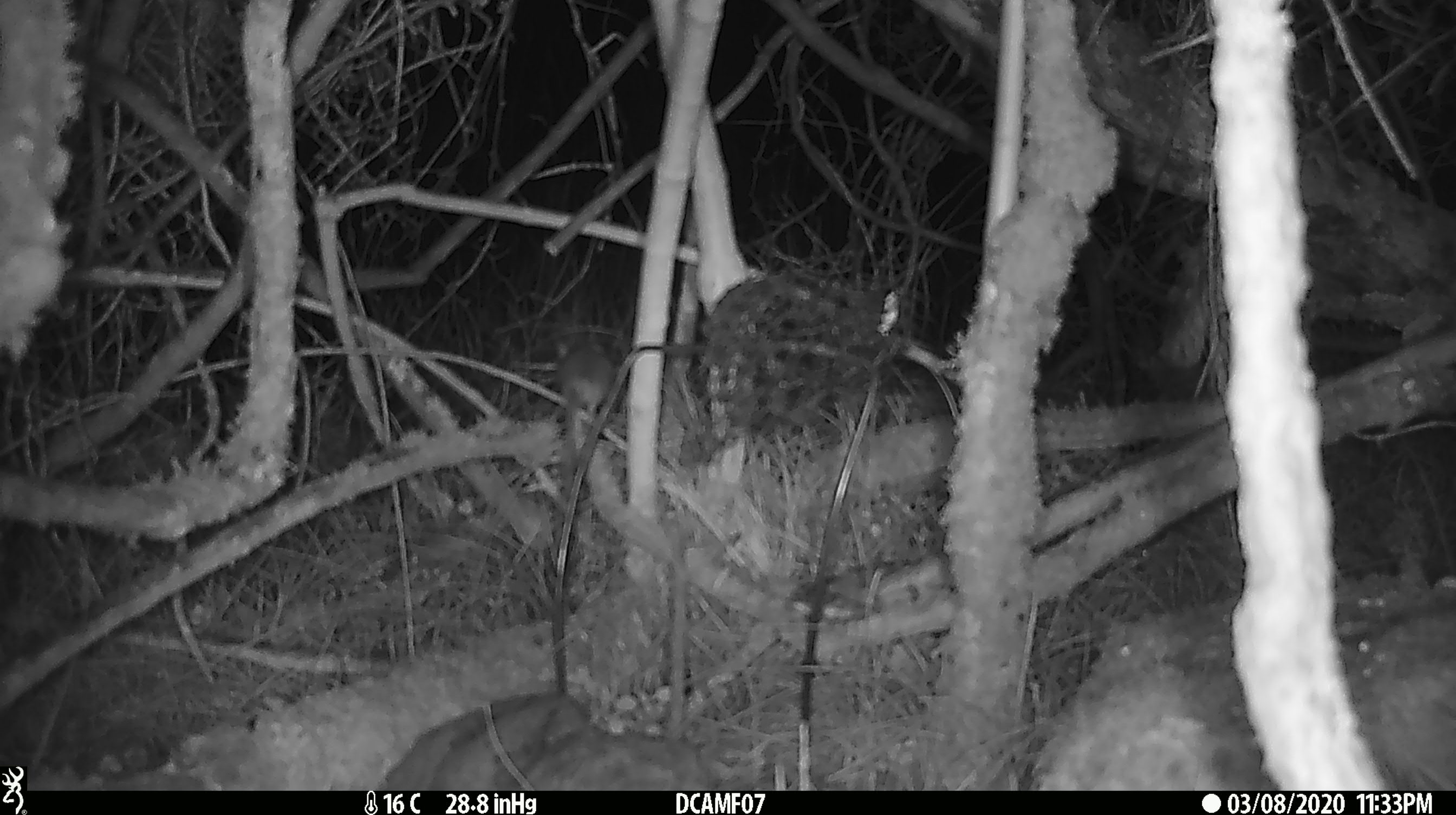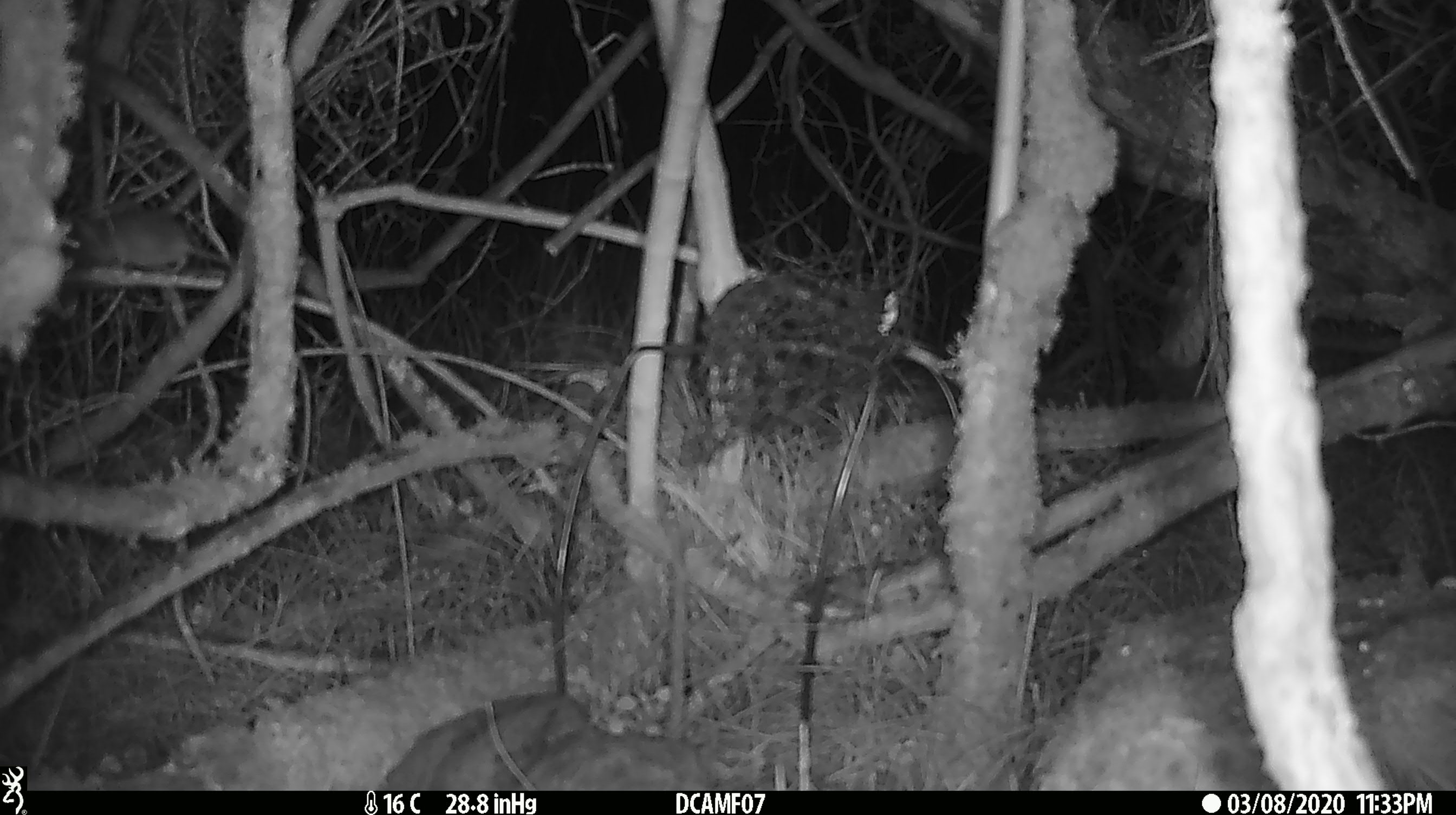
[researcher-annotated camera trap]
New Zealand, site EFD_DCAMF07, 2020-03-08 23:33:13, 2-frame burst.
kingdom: Animalia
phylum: Chordata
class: Mammalia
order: Rodentia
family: Muridae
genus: Mus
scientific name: Mus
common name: mouse